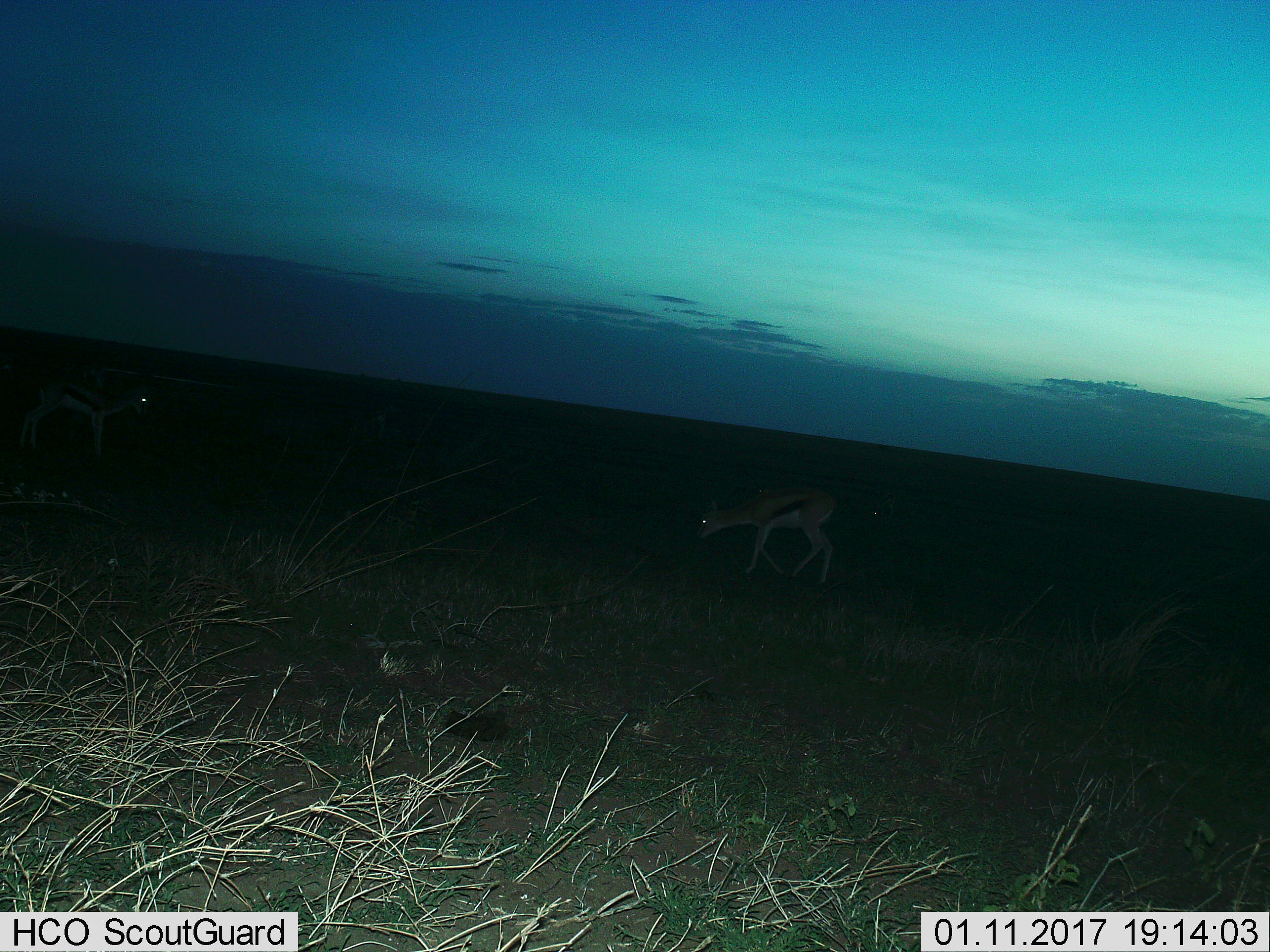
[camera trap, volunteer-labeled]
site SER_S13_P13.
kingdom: Animalia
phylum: Chordata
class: Mammalia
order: Artiodactyla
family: Bovidae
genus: Eudorcas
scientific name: Eudorcas thomsonii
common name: thomson's gazelle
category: gazellethomsons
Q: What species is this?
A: Gazellethomsons (thomson's gazelle) (Eudorcas thomsonii).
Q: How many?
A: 2.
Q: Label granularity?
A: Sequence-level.